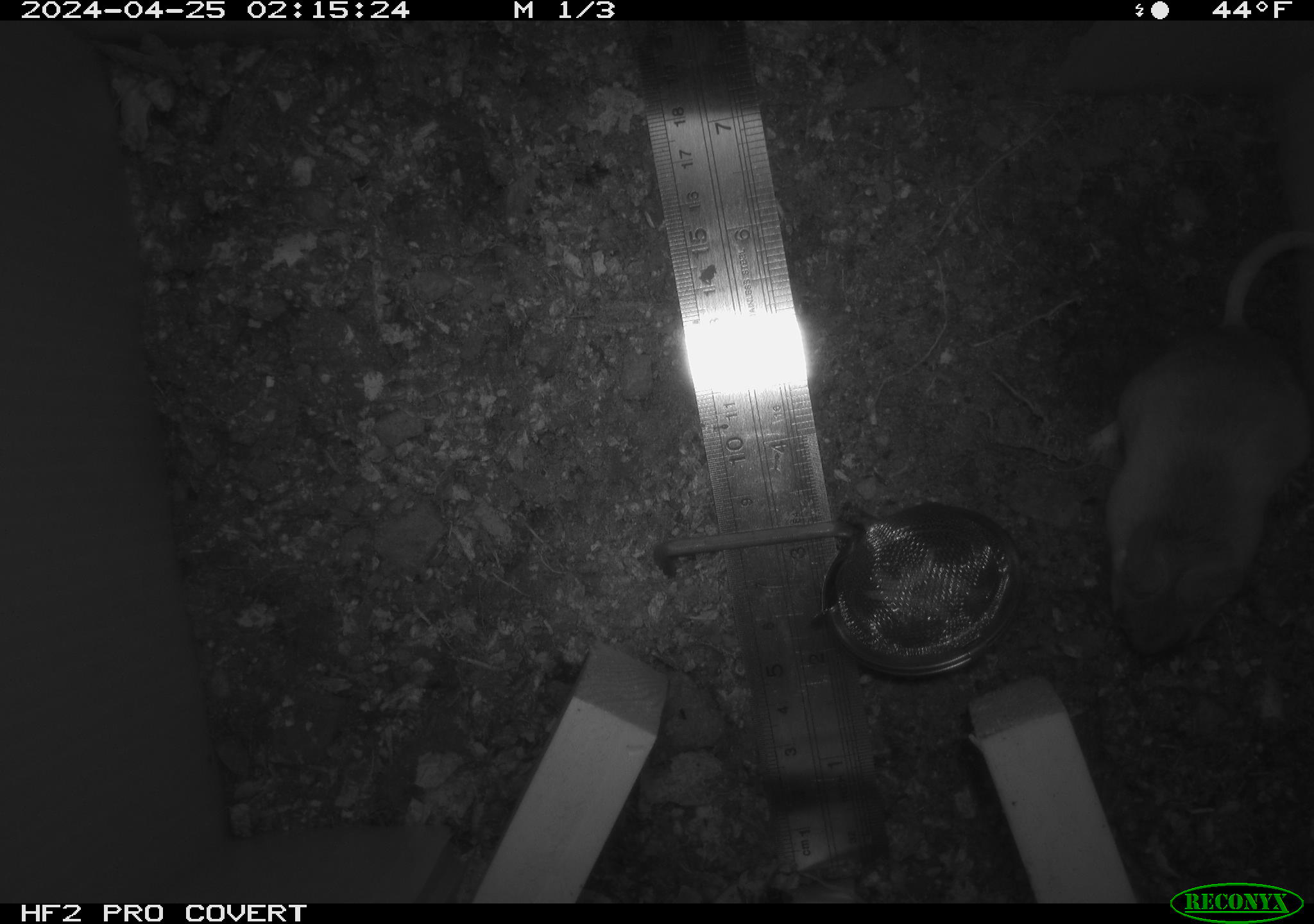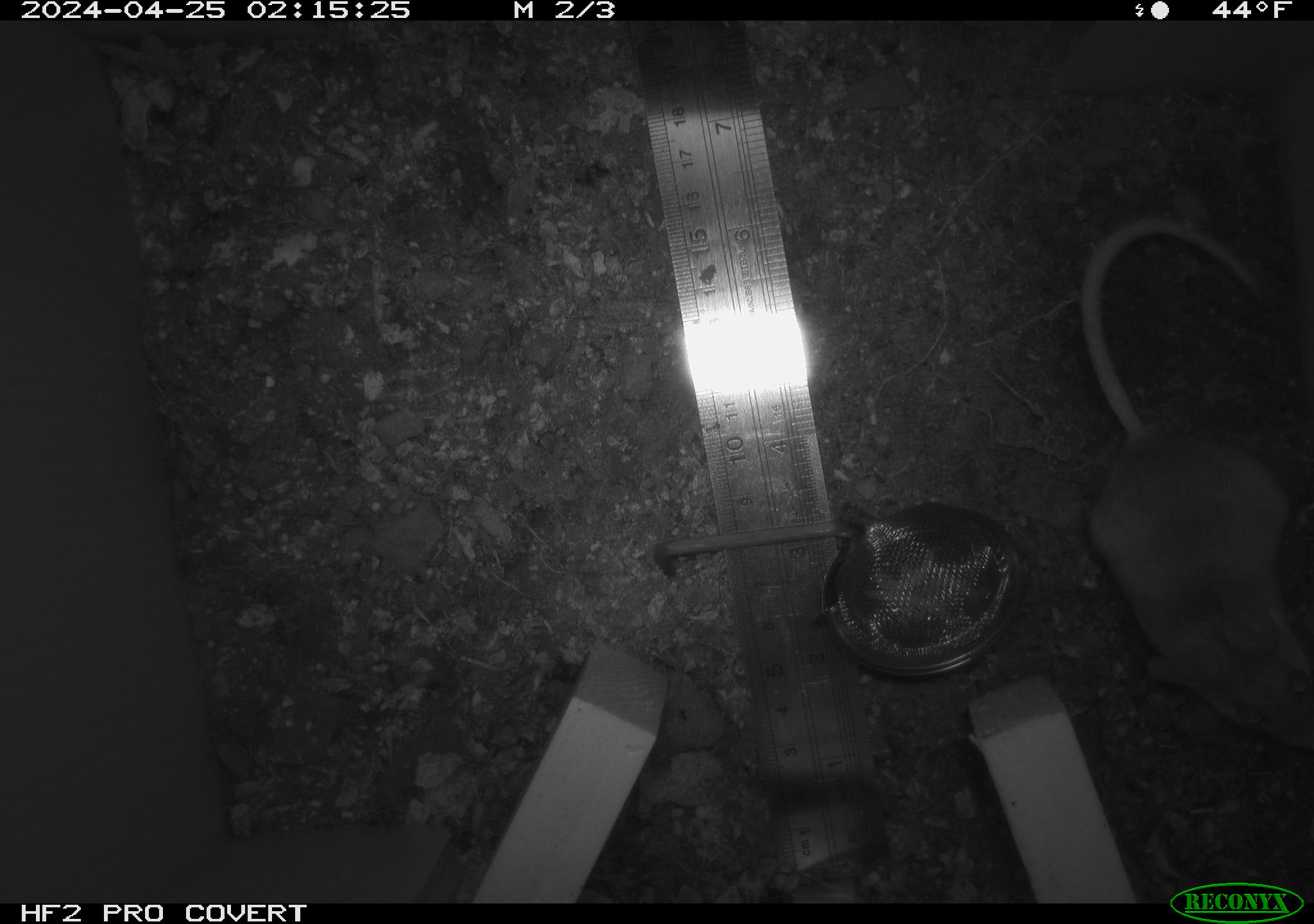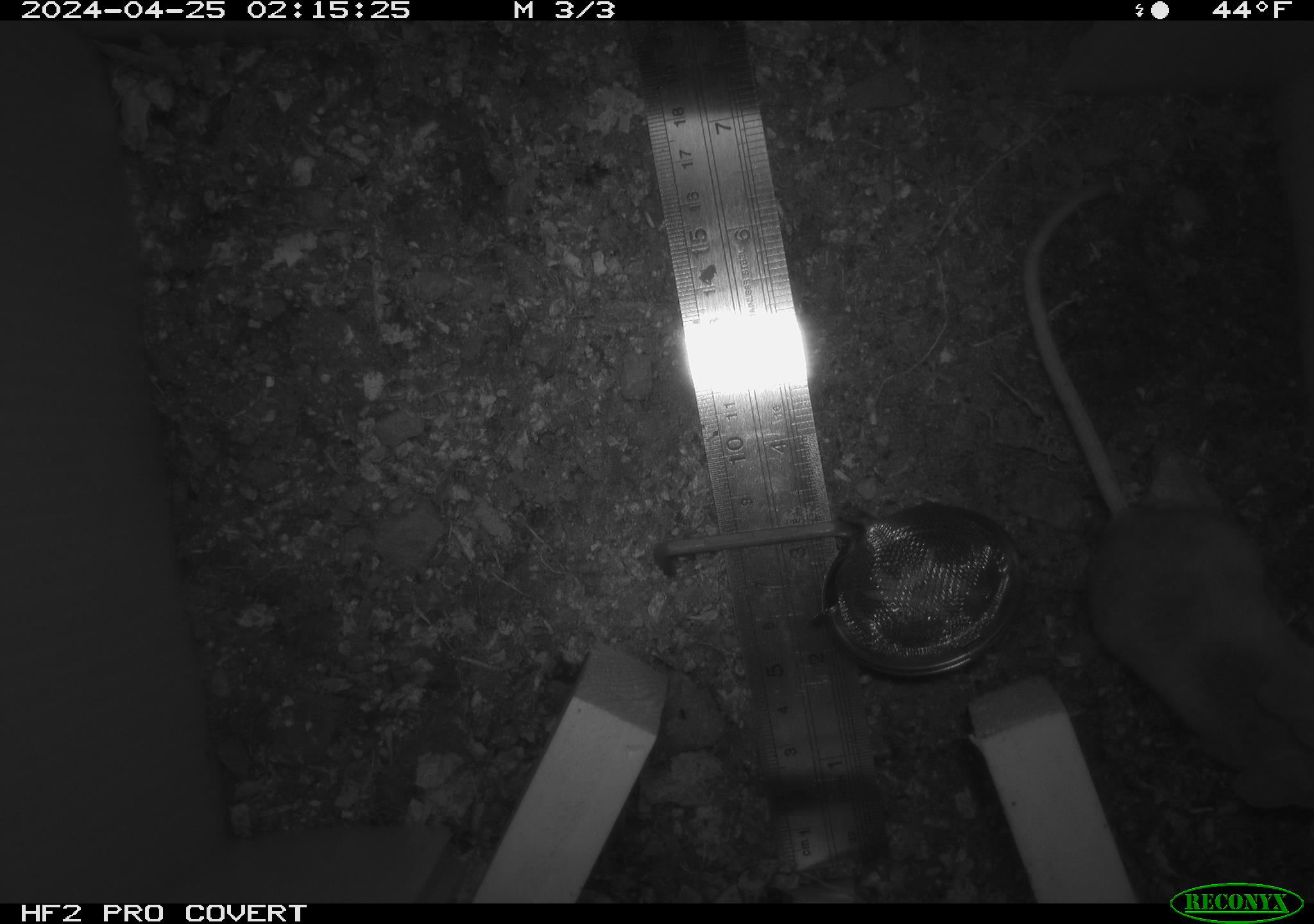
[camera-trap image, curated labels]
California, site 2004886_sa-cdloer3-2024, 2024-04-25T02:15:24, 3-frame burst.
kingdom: Animalia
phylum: Chordata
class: Mammalia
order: Rodentia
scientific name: Rodentia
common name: mouse species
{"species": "mouse species (Rodentia)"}